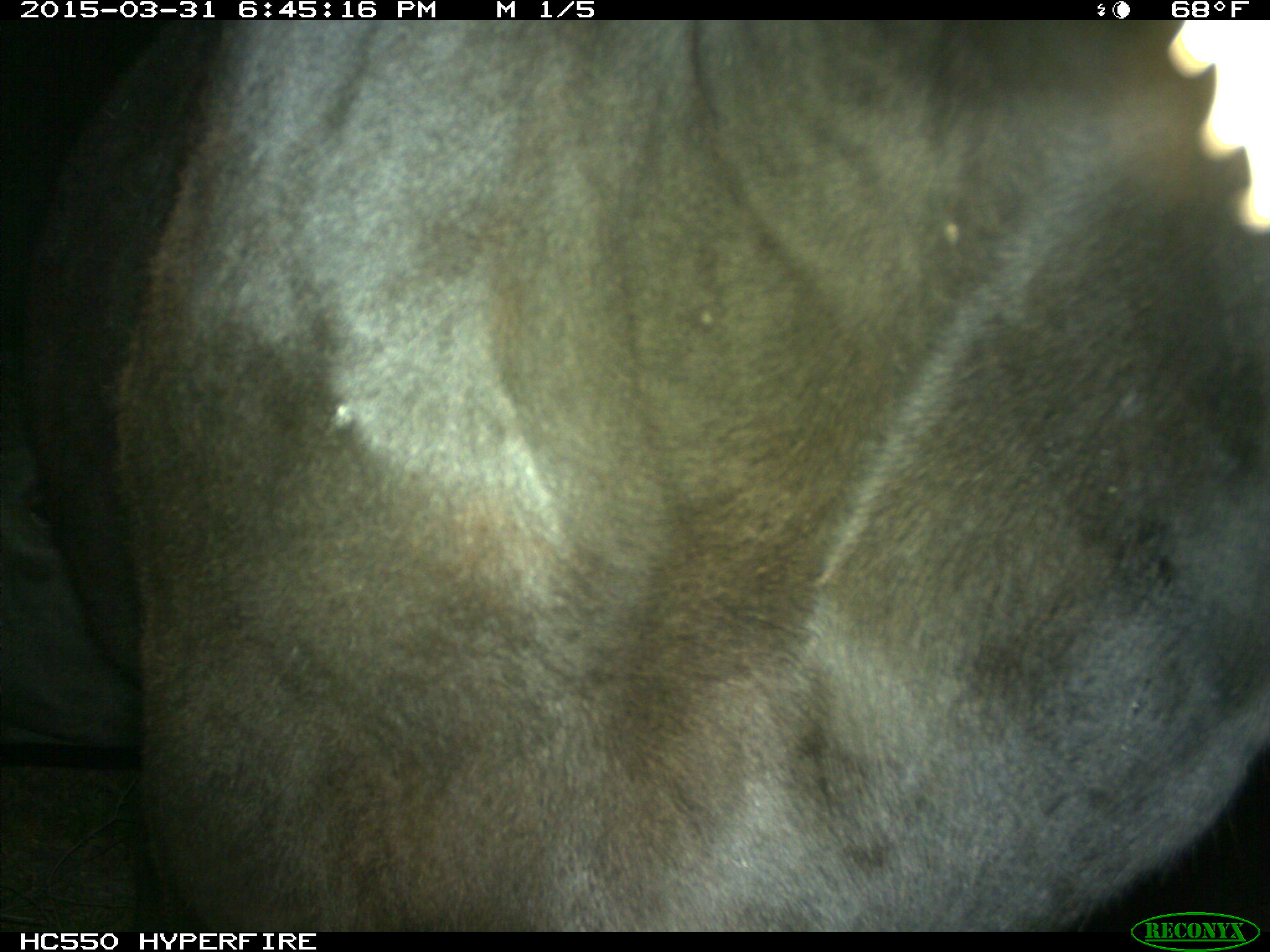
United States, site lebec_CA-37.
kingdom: Animalia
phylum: Chordata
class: Mammalia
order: Artiodactyla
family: Bovidae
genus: Bos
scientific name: Bos taurus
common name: domestic cow